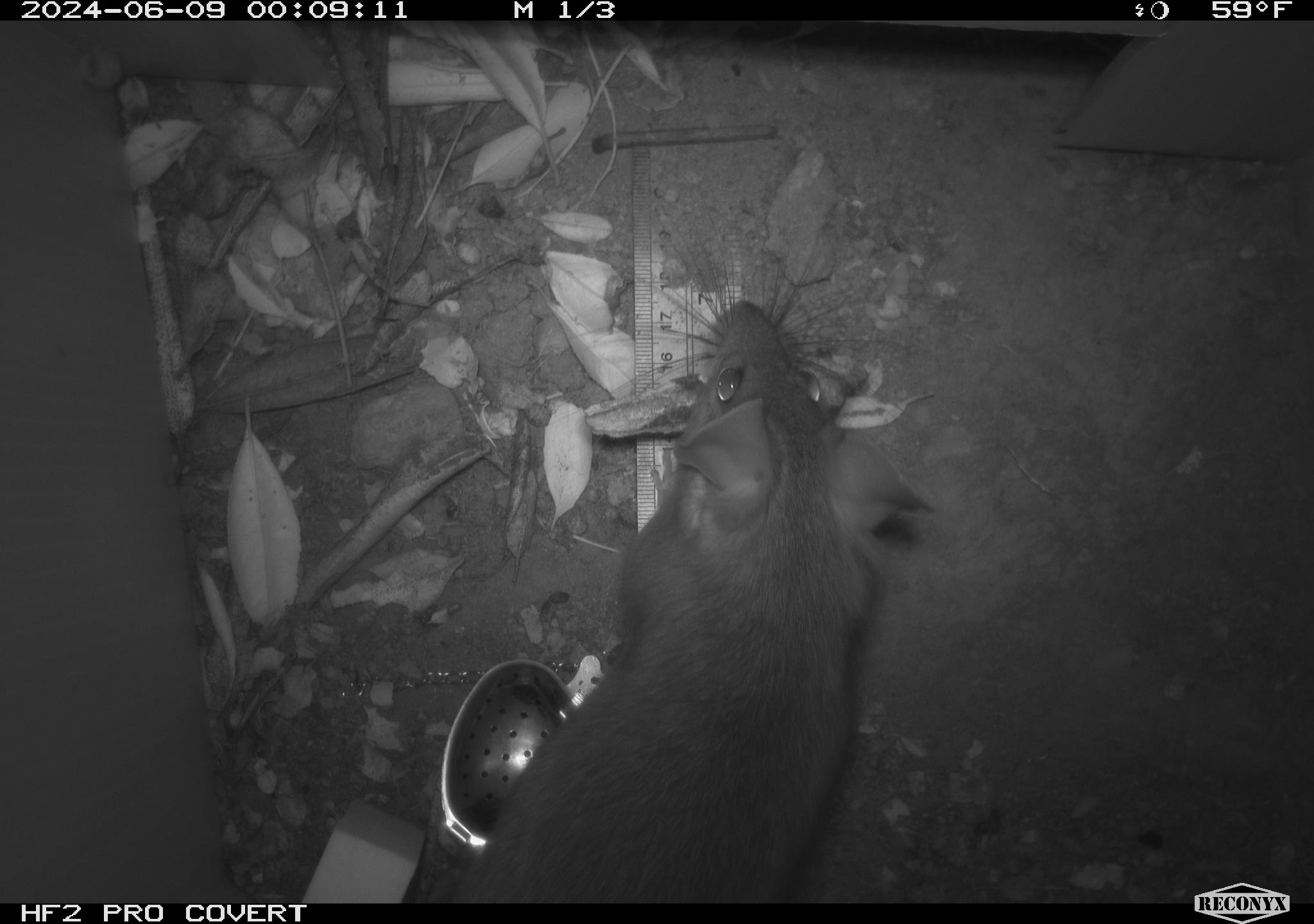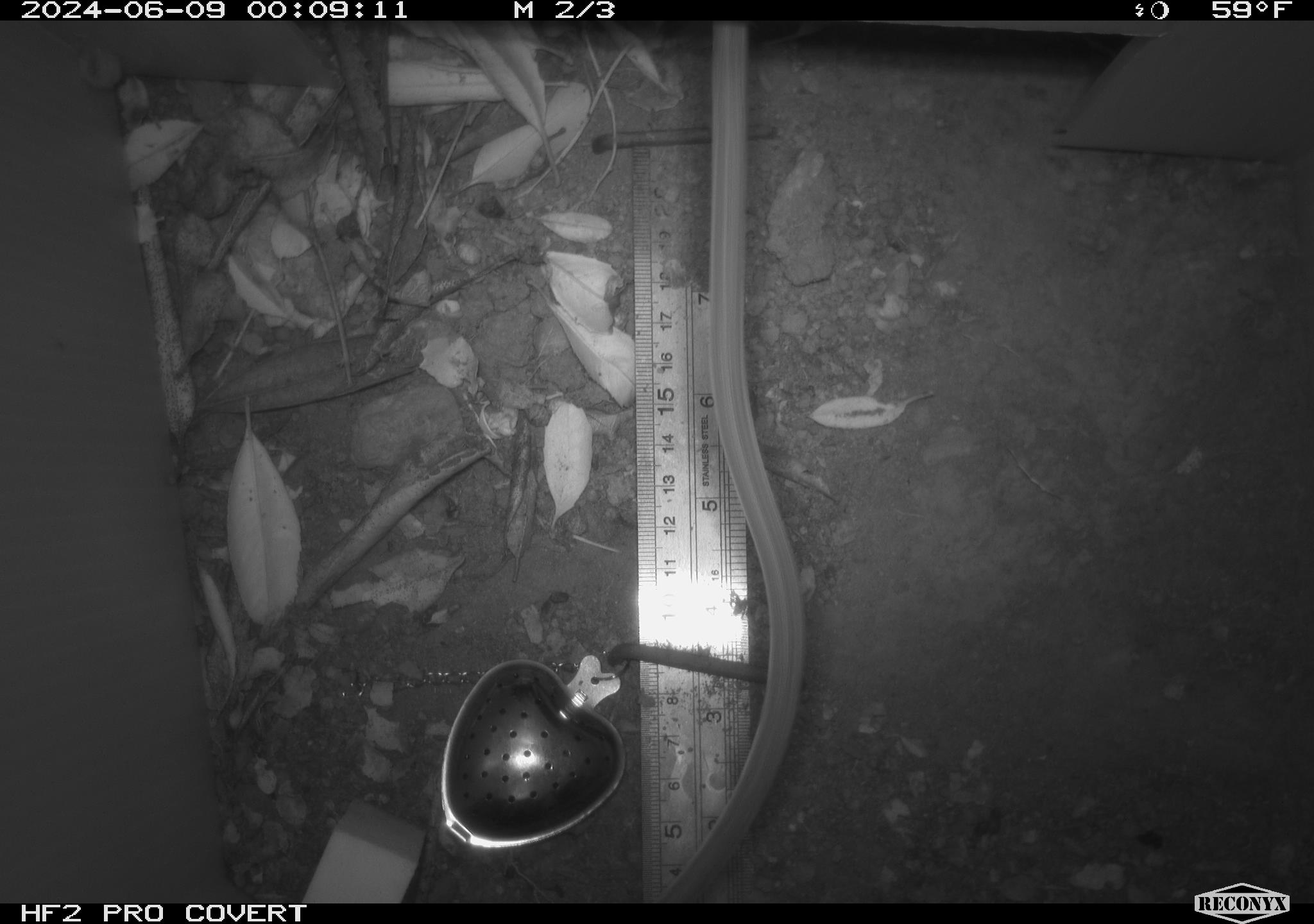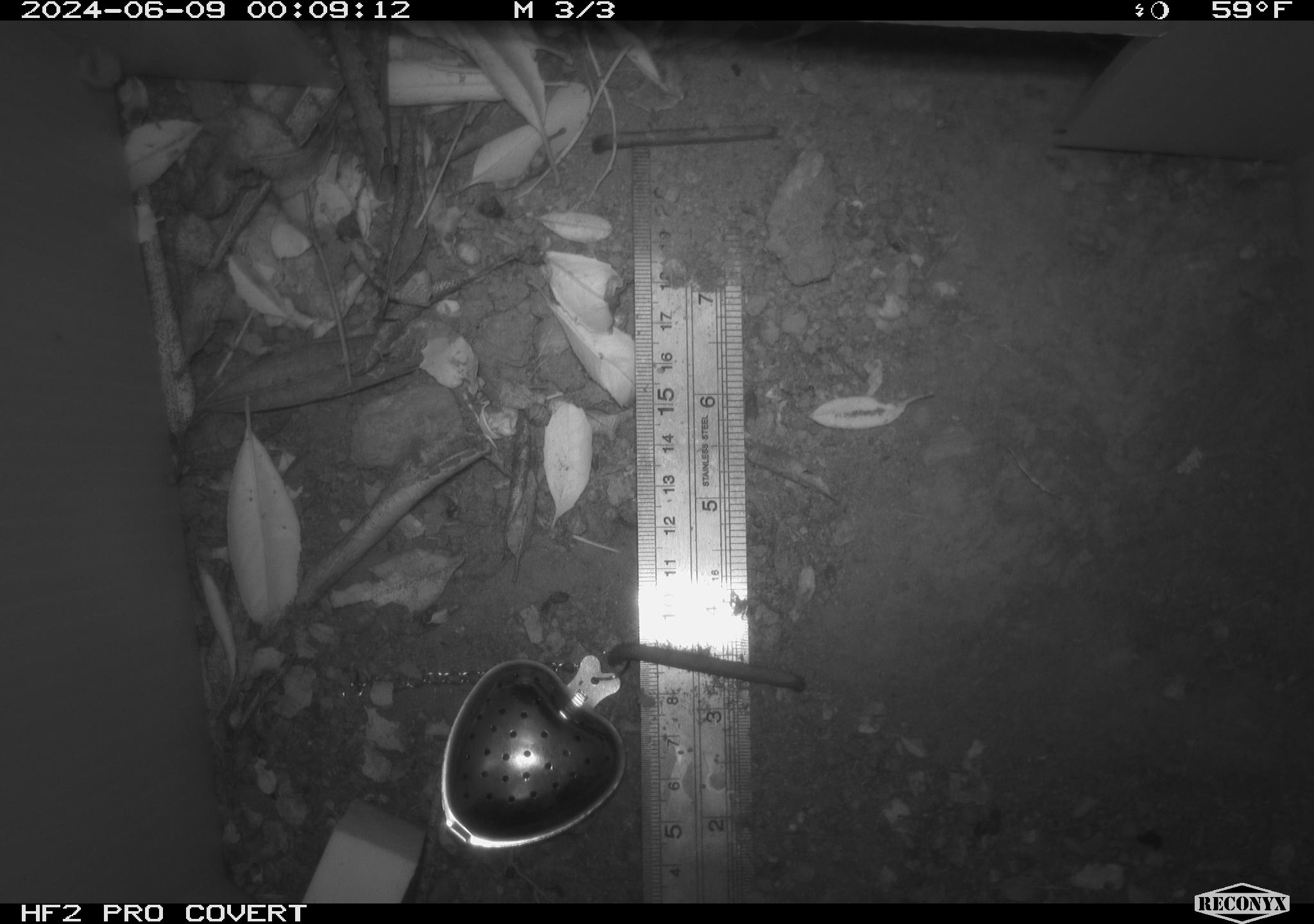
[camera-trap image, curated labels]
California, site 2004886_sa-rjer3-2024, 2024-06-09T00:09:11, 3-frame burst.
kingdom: Animalia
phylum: Chordata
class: Mammalia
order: Rodentia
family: Cricetidae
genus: Neotoma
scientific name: Neotoma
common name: pack rat or woodrat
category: neotoma species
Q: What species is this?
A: Neotoma species (pack rat or woodrat) (Neotoma).